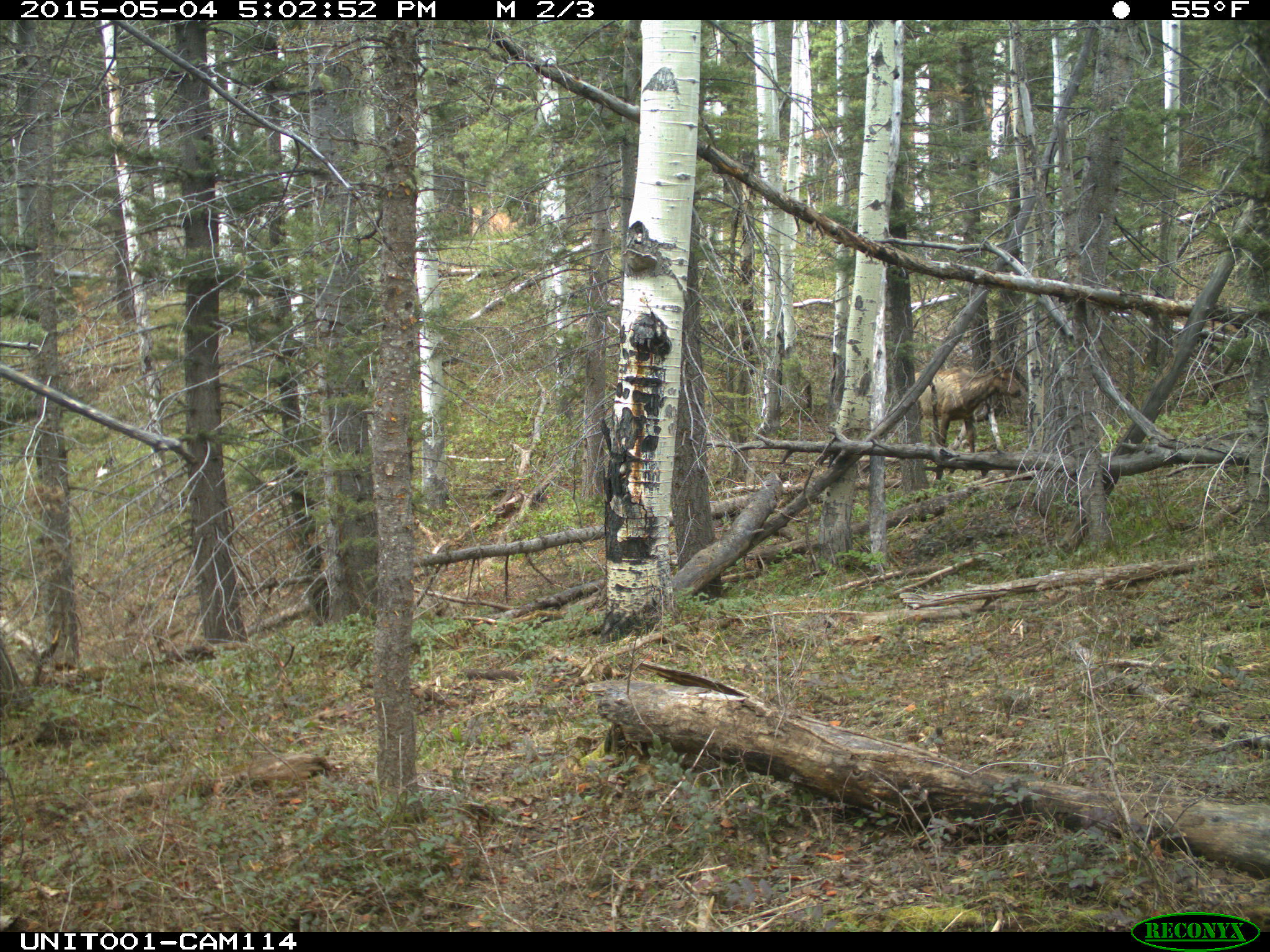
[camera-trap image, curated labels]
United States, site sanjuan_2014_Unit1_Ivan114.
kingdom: Animalia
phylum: Chordata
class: Mammalia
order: Artiodactyla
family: Cervidae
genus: Cervus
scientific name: Cervus elaphus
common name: red deer